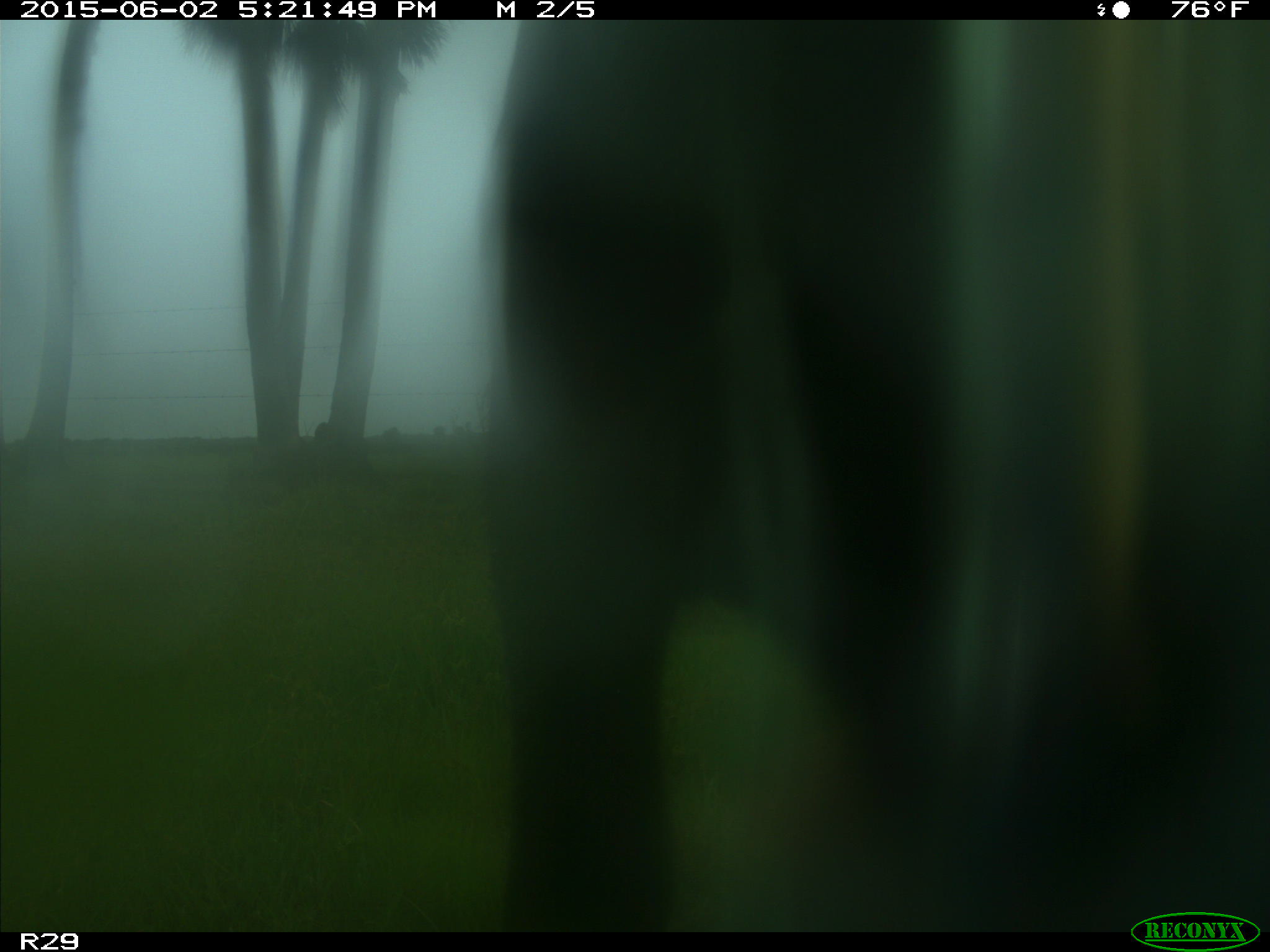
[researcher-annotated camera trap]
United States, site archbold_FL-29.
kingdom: Animalia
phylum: Chordata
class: Mammalia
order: Artiodactyla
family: Bovidae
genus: Bos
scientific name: Bos taurus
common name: domestic cow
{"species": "Bos taurus (domestic cow)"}